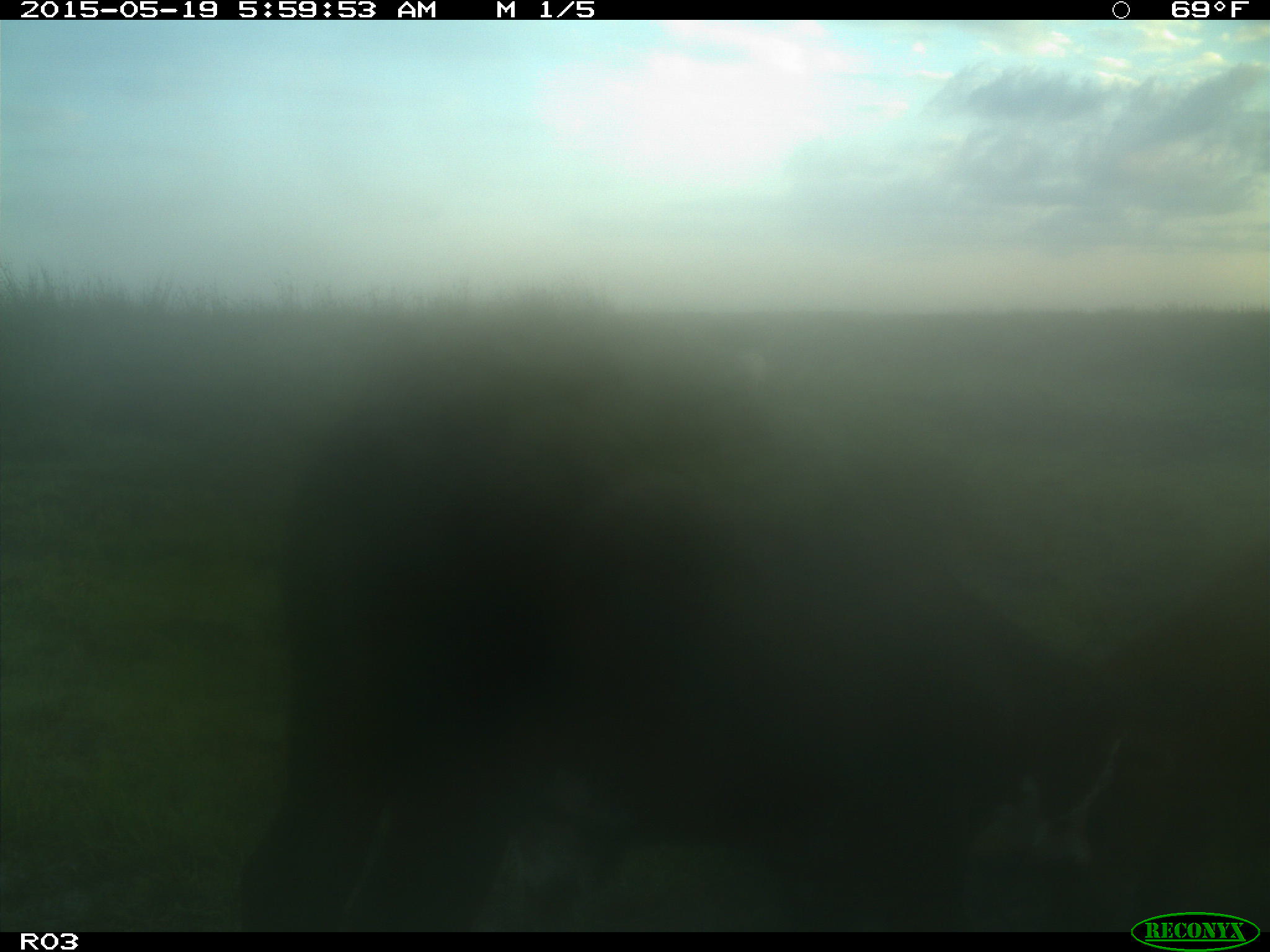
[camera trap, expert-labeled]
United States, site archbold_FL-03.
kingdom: Animalia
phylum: Chordata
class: Mammalia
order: Artiodactyla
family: Bovidae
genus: Bos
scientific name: Bos taurus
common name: domestic cow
Bos taurus (domestic cow).